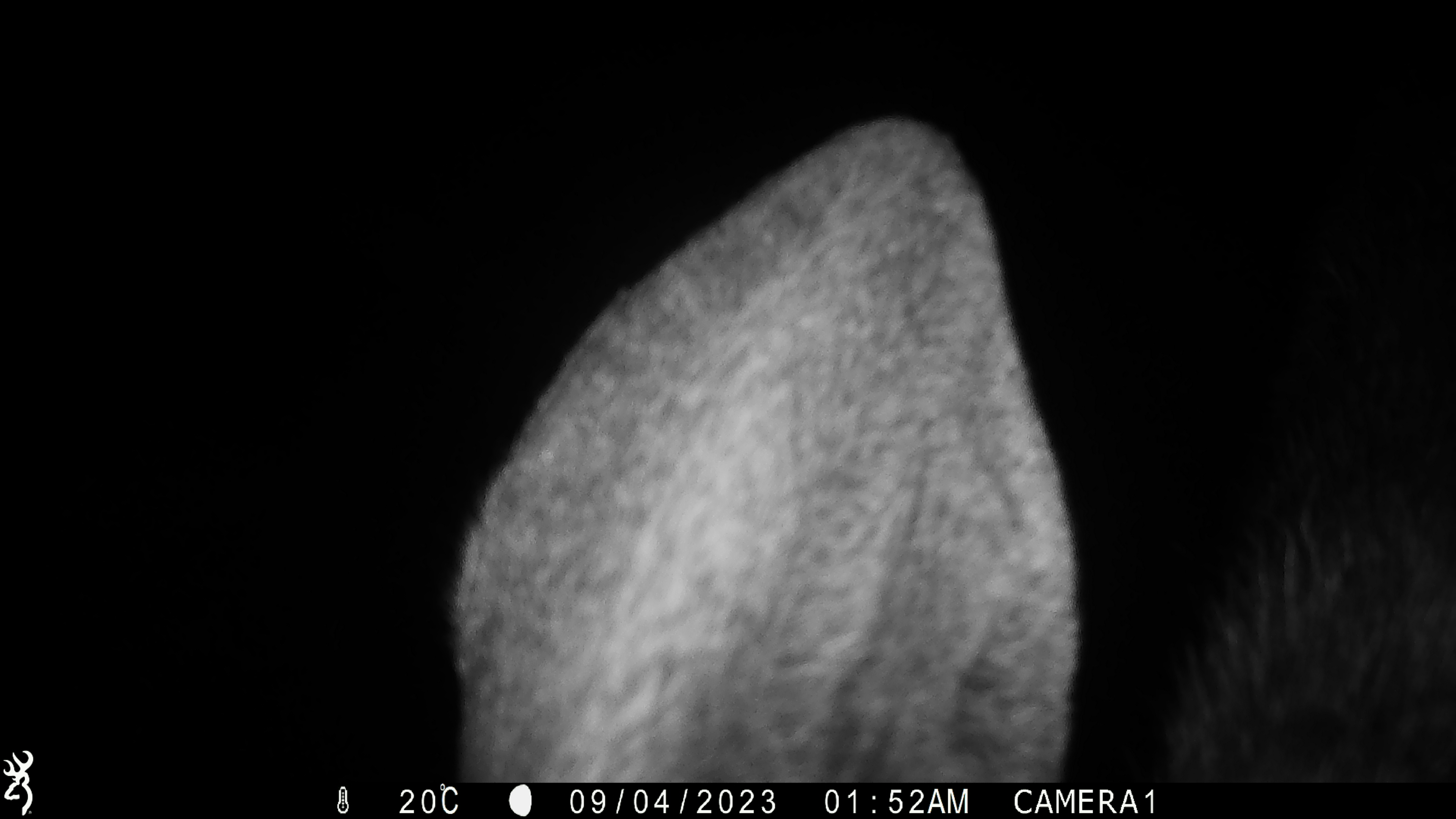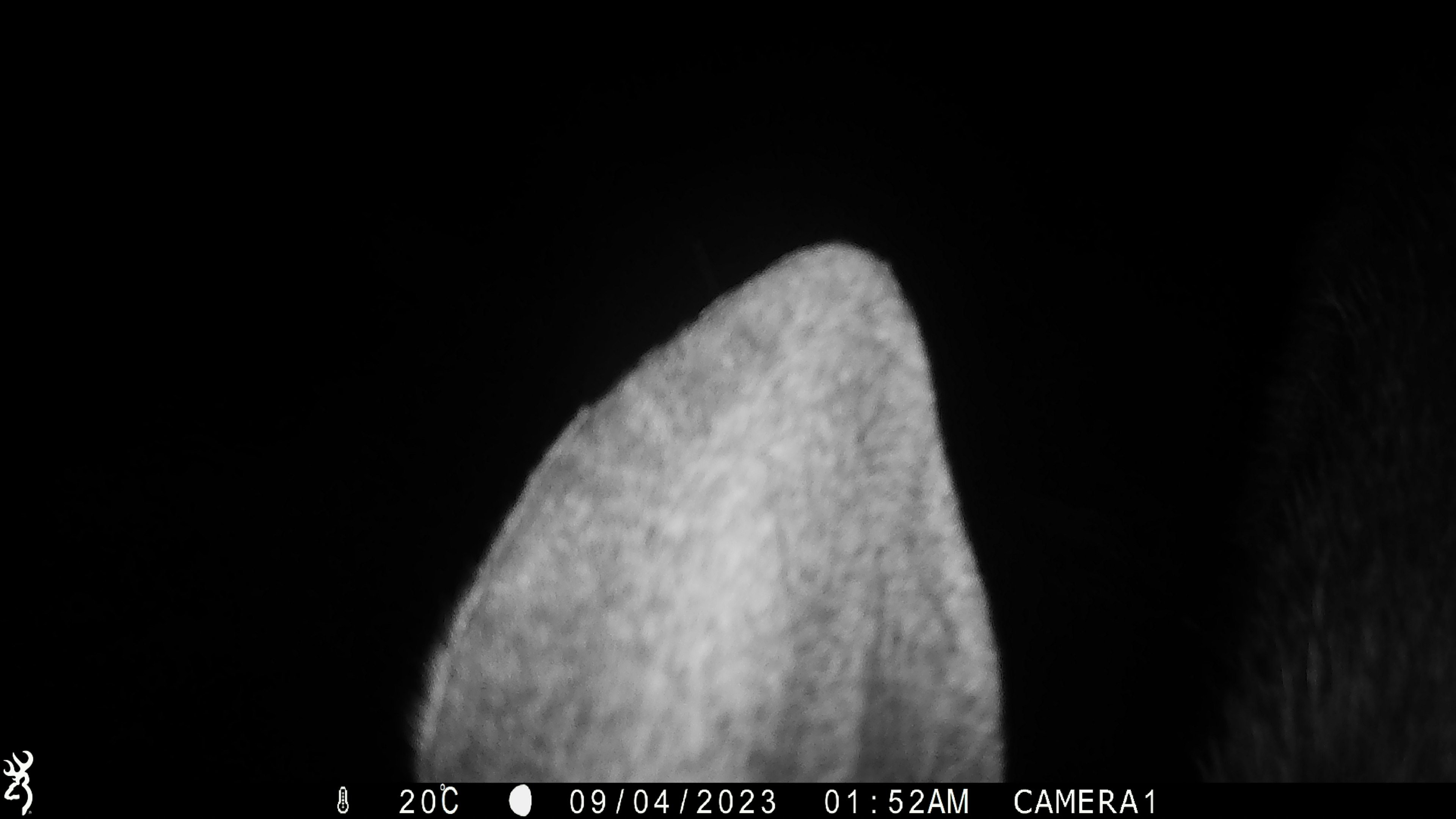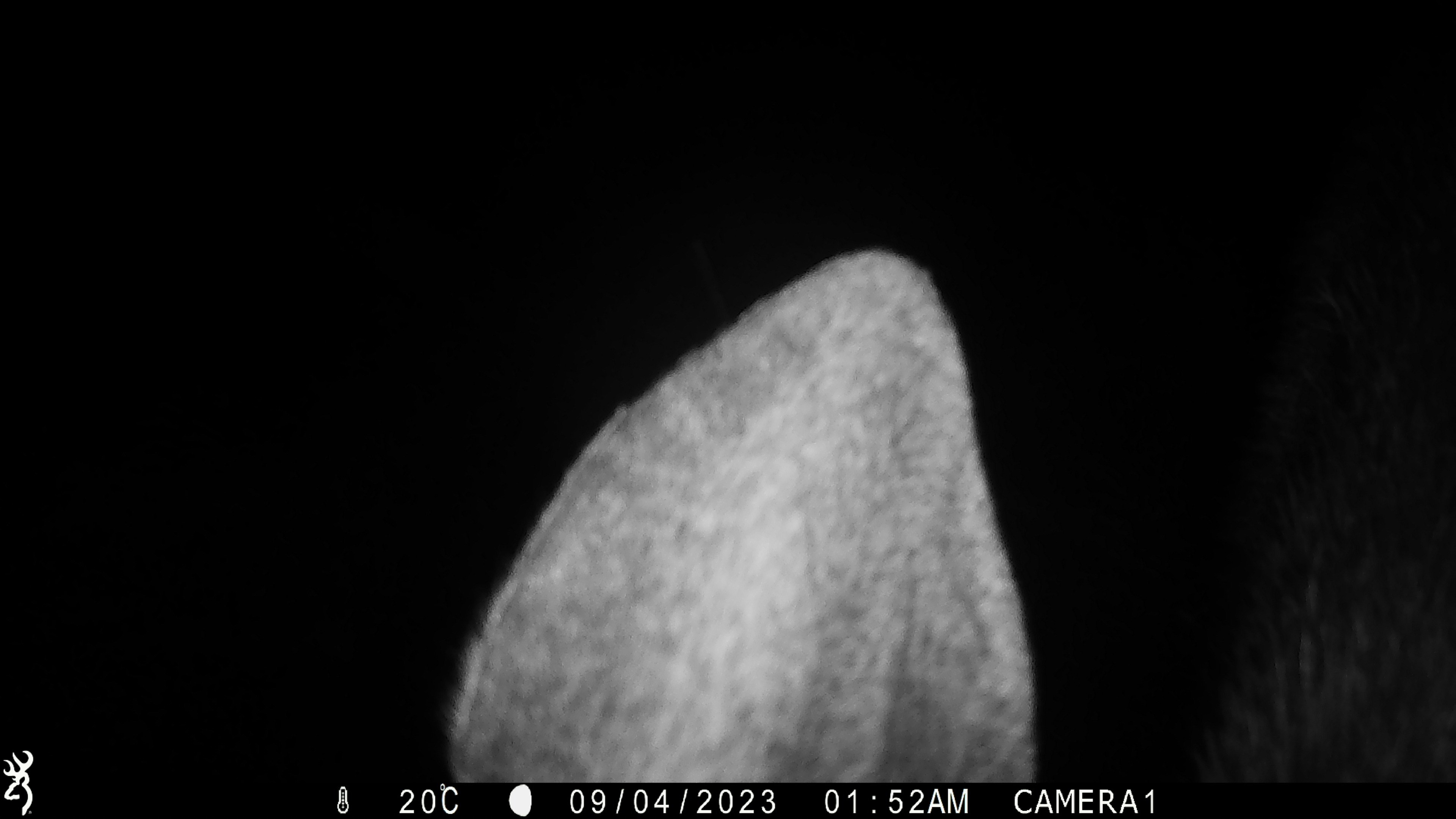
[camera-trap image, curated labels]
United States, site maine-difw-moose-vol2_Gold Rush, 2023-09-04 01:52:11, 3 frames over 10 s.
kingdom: Animalia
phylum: Chordata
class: Mammalia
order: Artiodactyla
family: Cervidae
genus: Alces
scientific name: Alces alces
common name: moose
Moose (Alces alces).